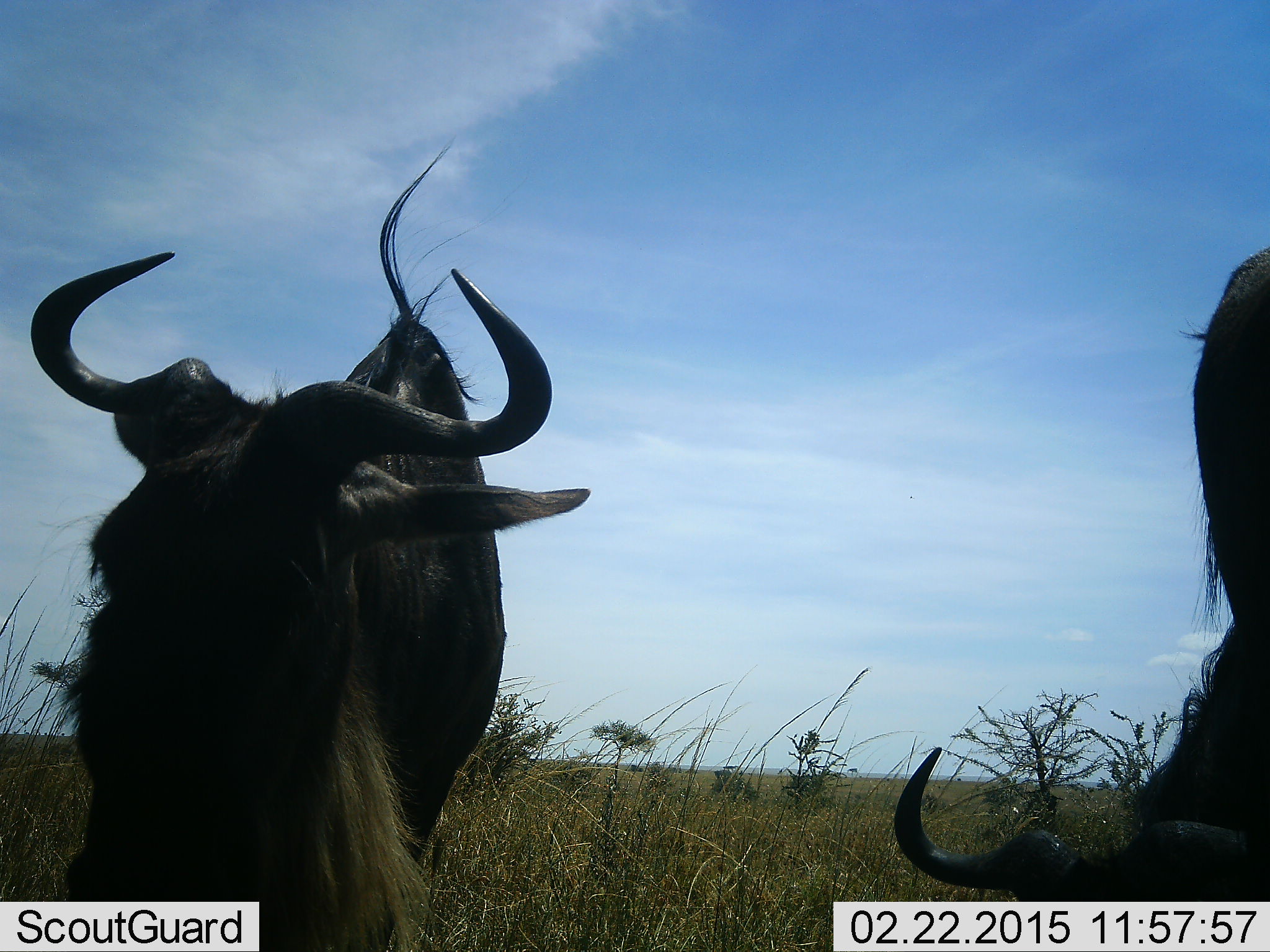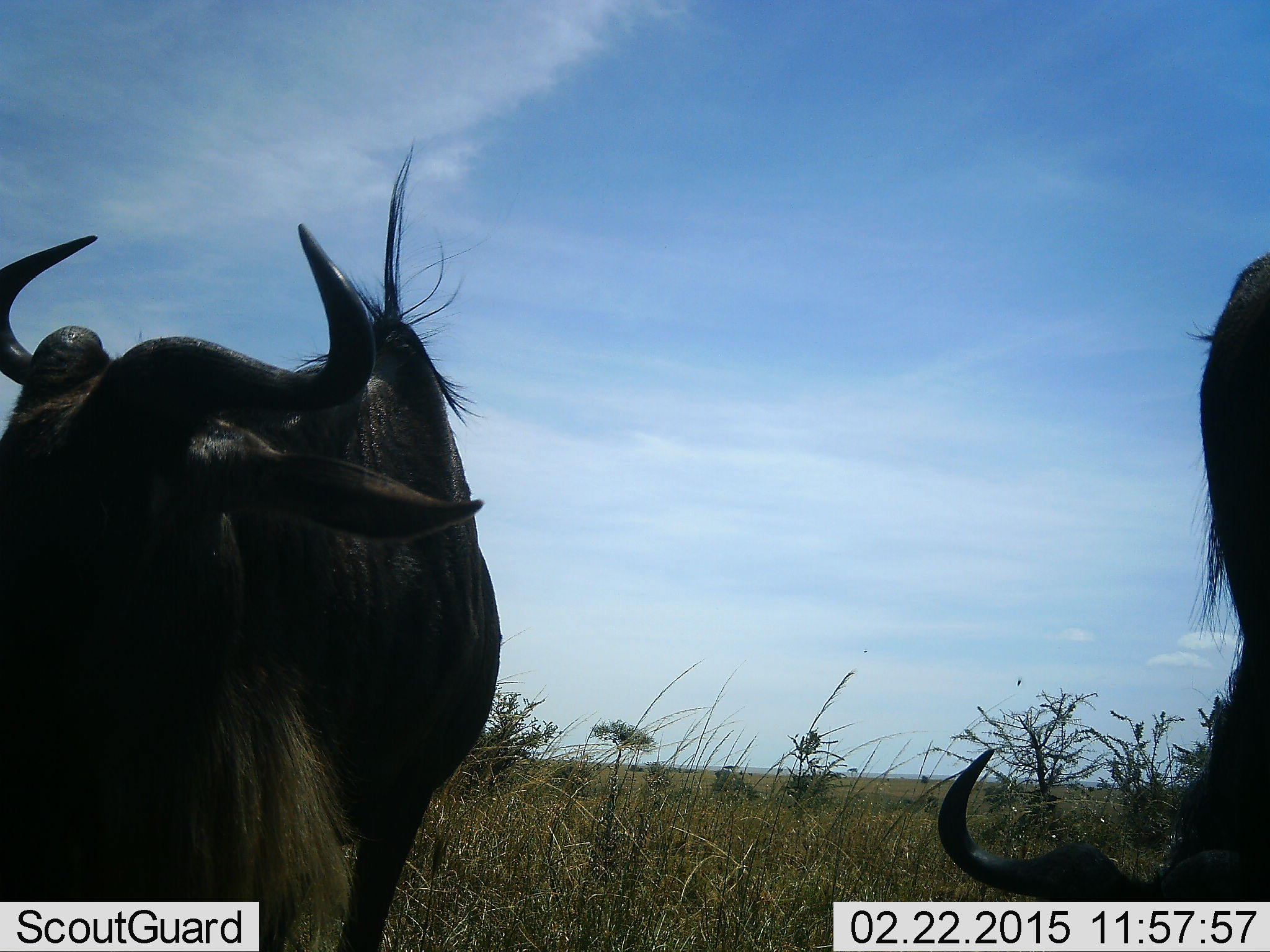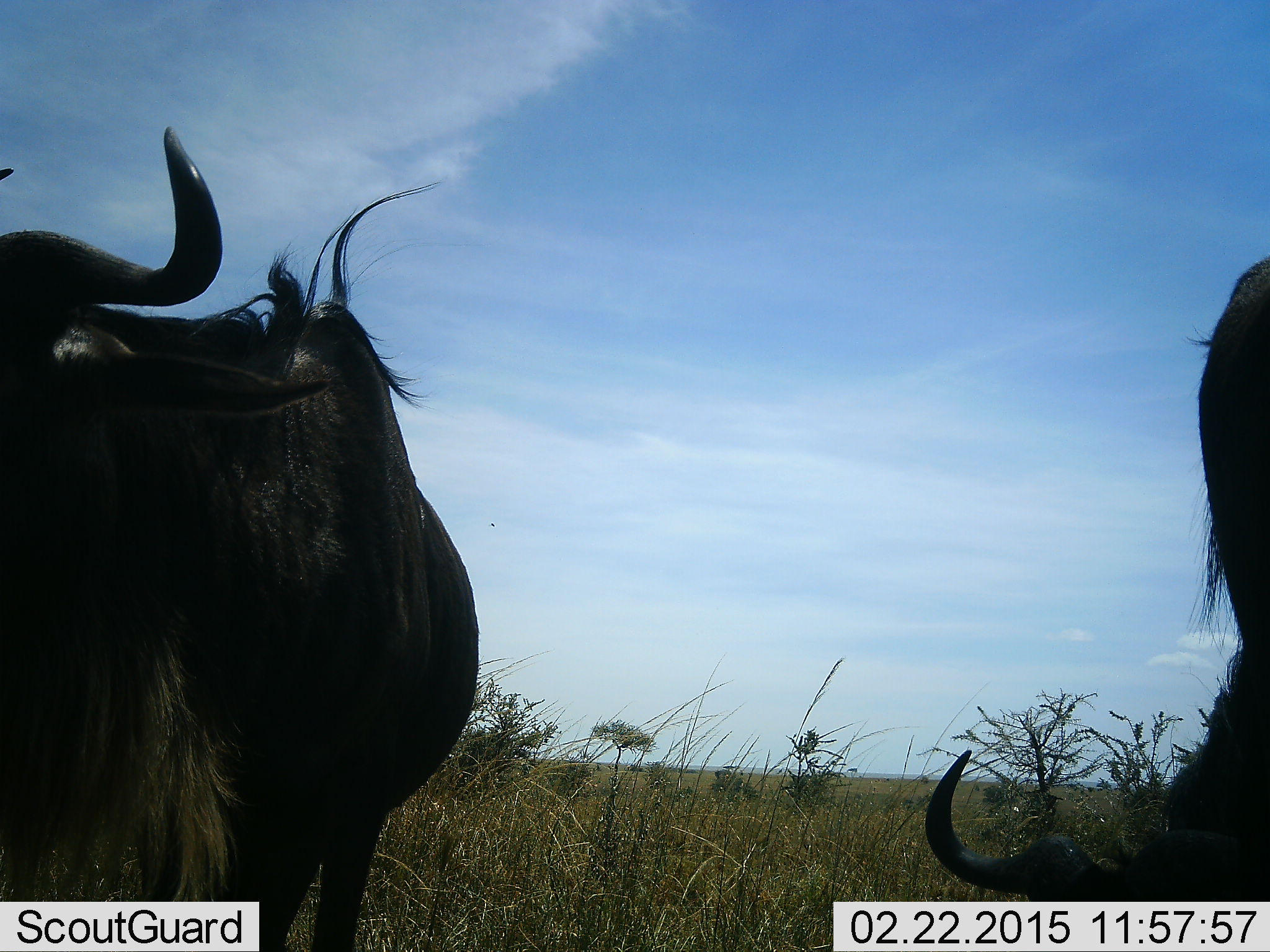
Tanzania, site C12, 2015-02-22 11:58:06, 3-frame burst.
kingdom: Animalia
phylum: Chordata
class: Mammalia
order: Artiodactyla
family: Bovidae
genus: Connochaetes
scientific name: Connochaetes taurinus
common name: blue wildebeest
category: wildebeest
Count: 2.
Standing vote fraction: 70%.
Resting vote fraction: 0%.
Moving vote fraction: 20%.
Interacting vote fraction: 0%.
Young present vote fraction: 0%.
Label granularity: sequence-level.